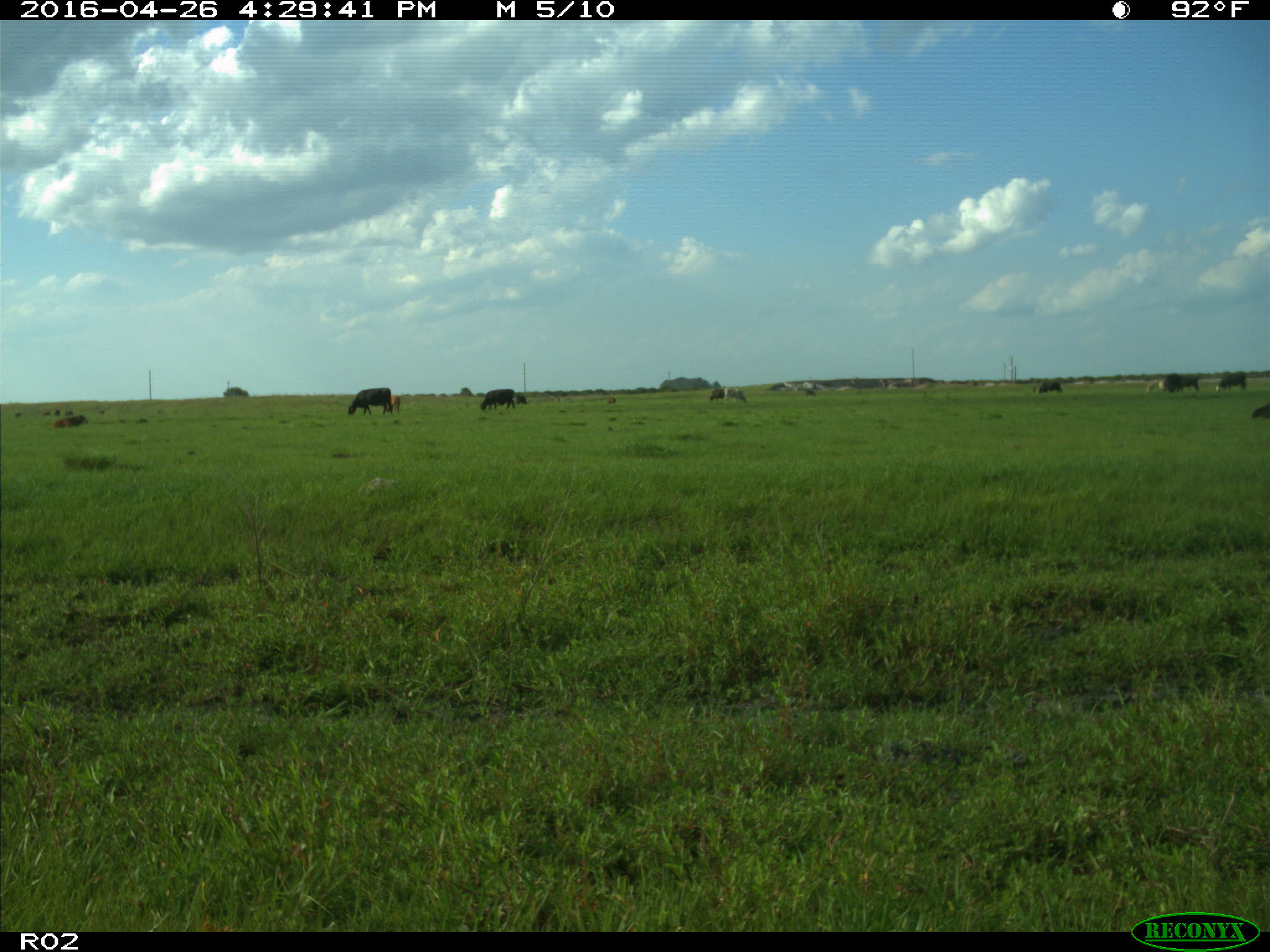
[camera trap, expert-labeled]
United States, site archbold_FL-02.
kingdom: Animalia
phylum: Chordata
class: Mammalia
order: Artiodactyla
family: Bovidae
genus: Bos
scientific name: Bos taurus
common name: domestic cow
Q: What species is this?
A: Bos taurus (domestic cow).